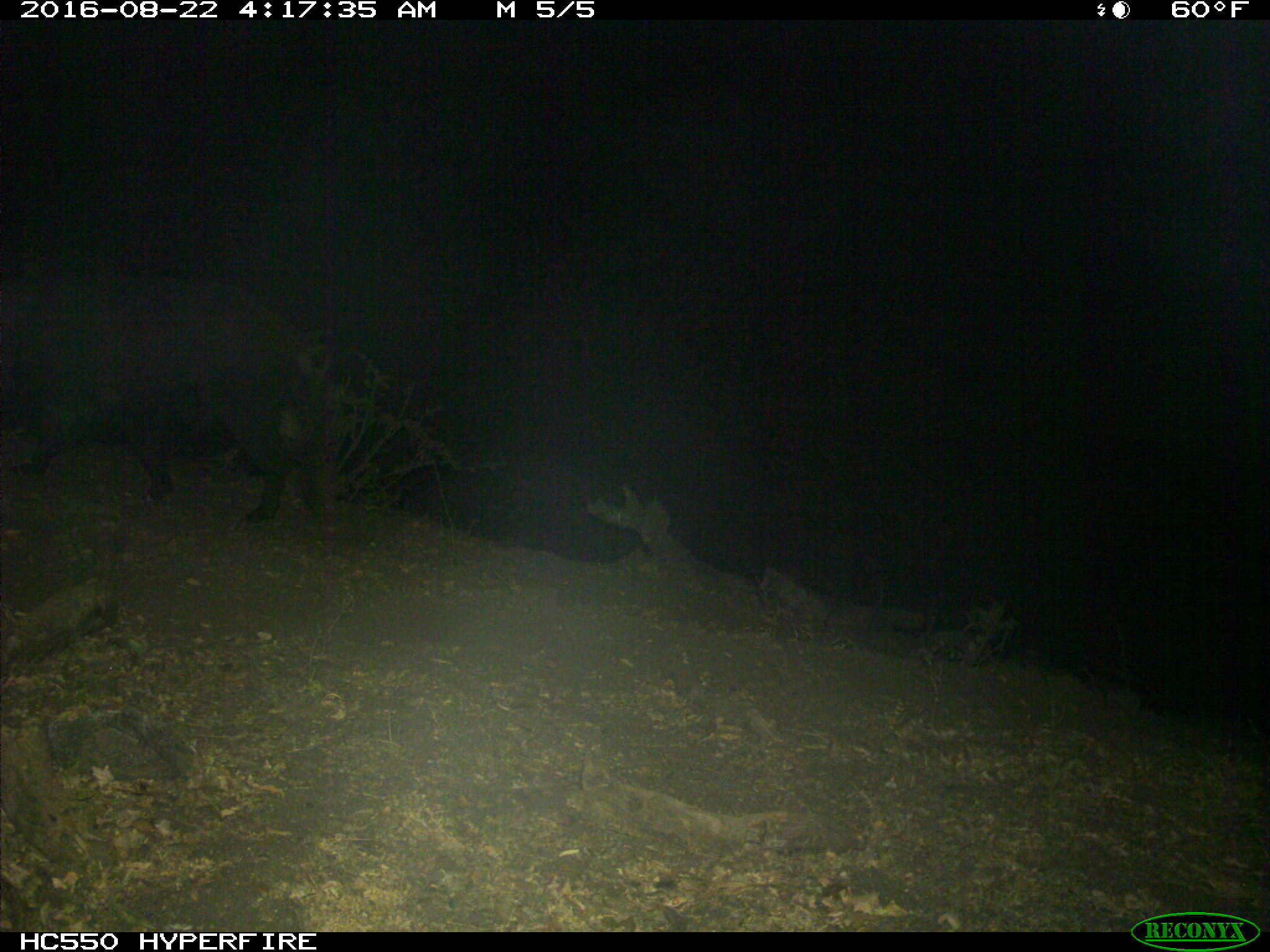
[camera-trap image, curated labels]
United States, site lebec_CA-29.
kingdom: Animalia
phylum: Chordata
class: Mammalia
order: Artiodactyla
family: Suidae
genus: Sus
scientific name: Sus scrofa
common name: wild boar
Sus scrofa (wild boar).